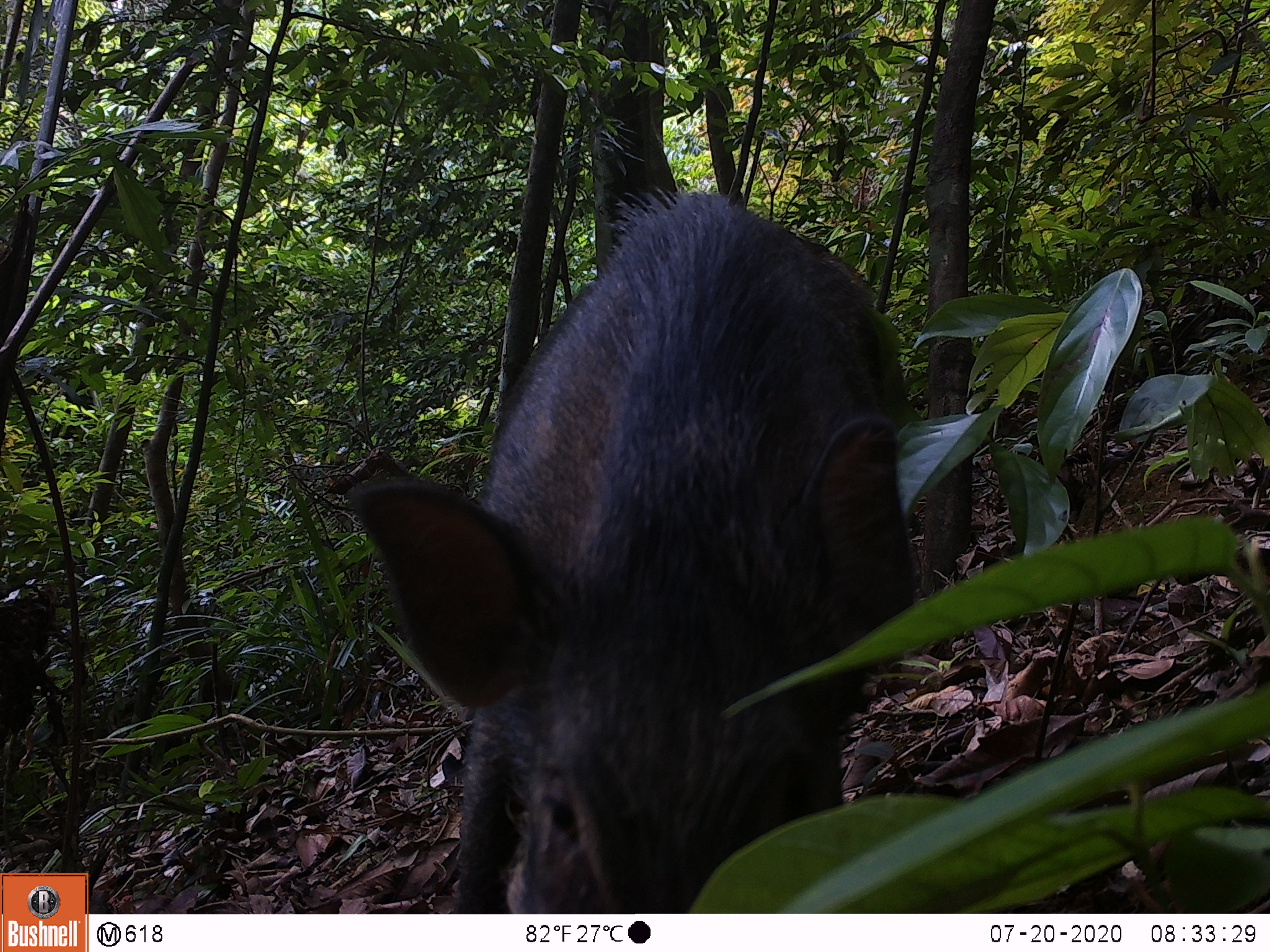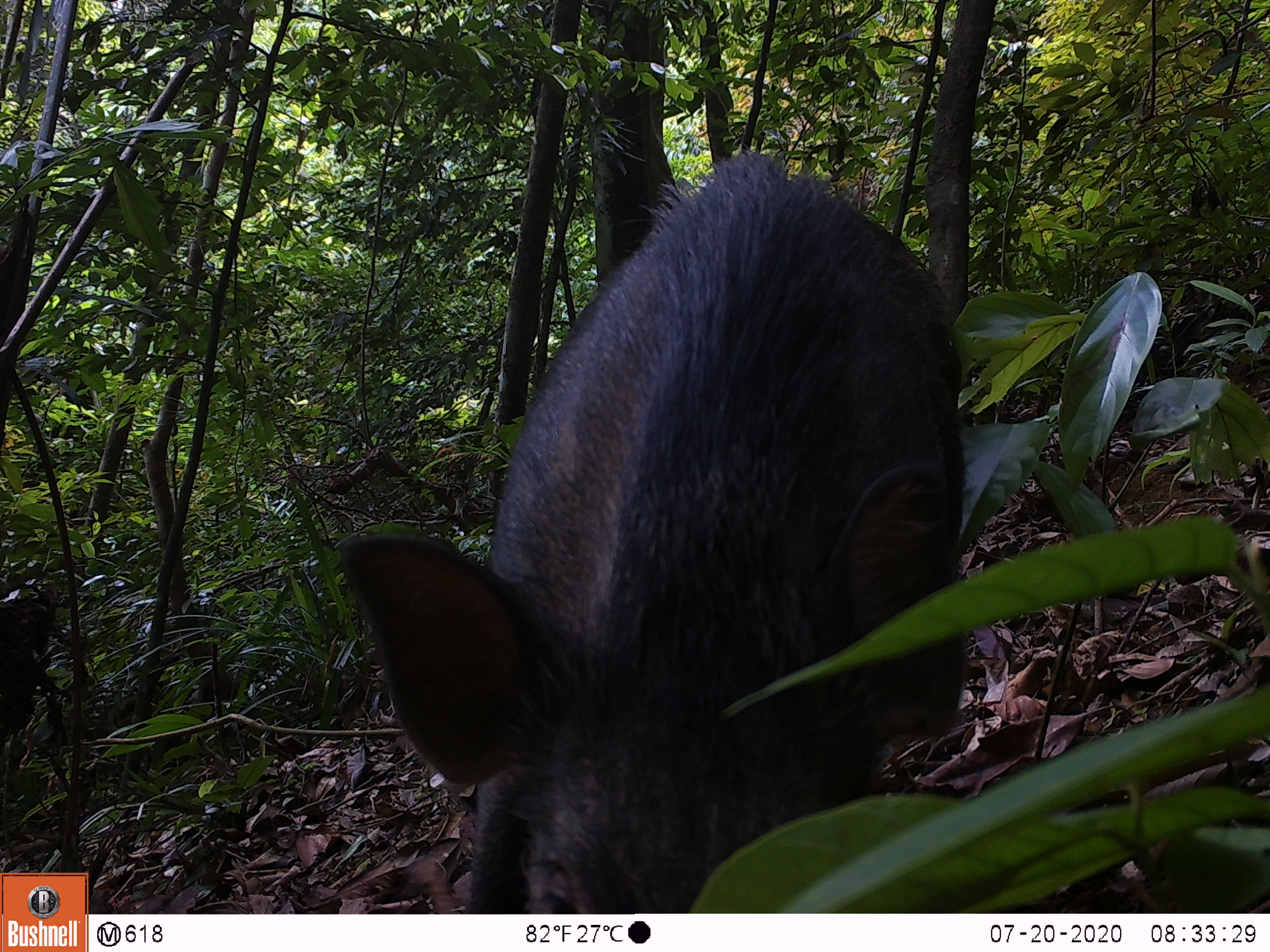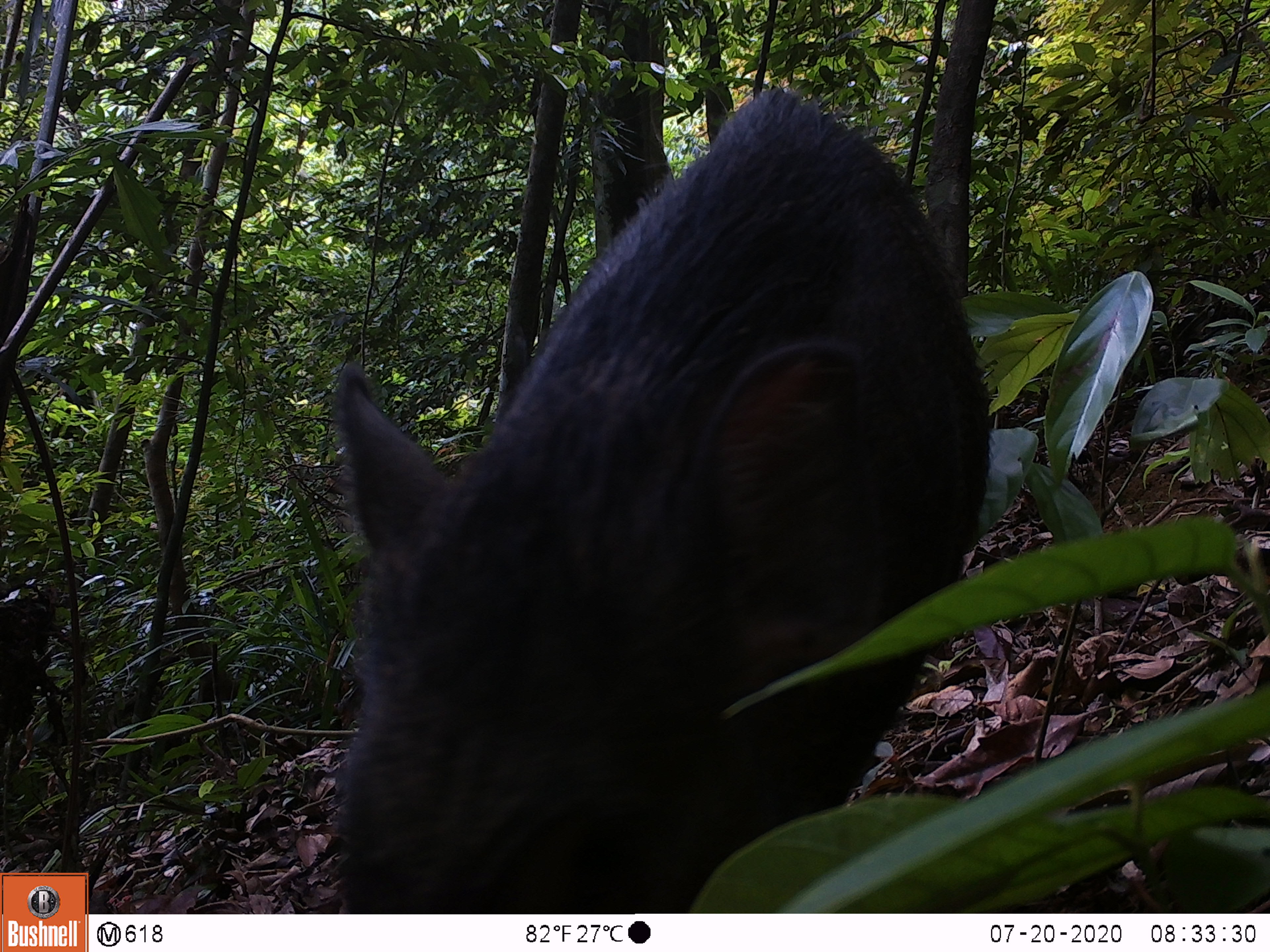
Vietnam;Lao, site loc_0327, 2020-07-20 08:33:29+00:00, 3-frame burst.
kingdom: Animalia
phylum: Chordata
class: Mammalia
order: Artiodactyla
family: Suidae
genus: Sus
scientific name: Sus scrofa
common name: eurasian wild pig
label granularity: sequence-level